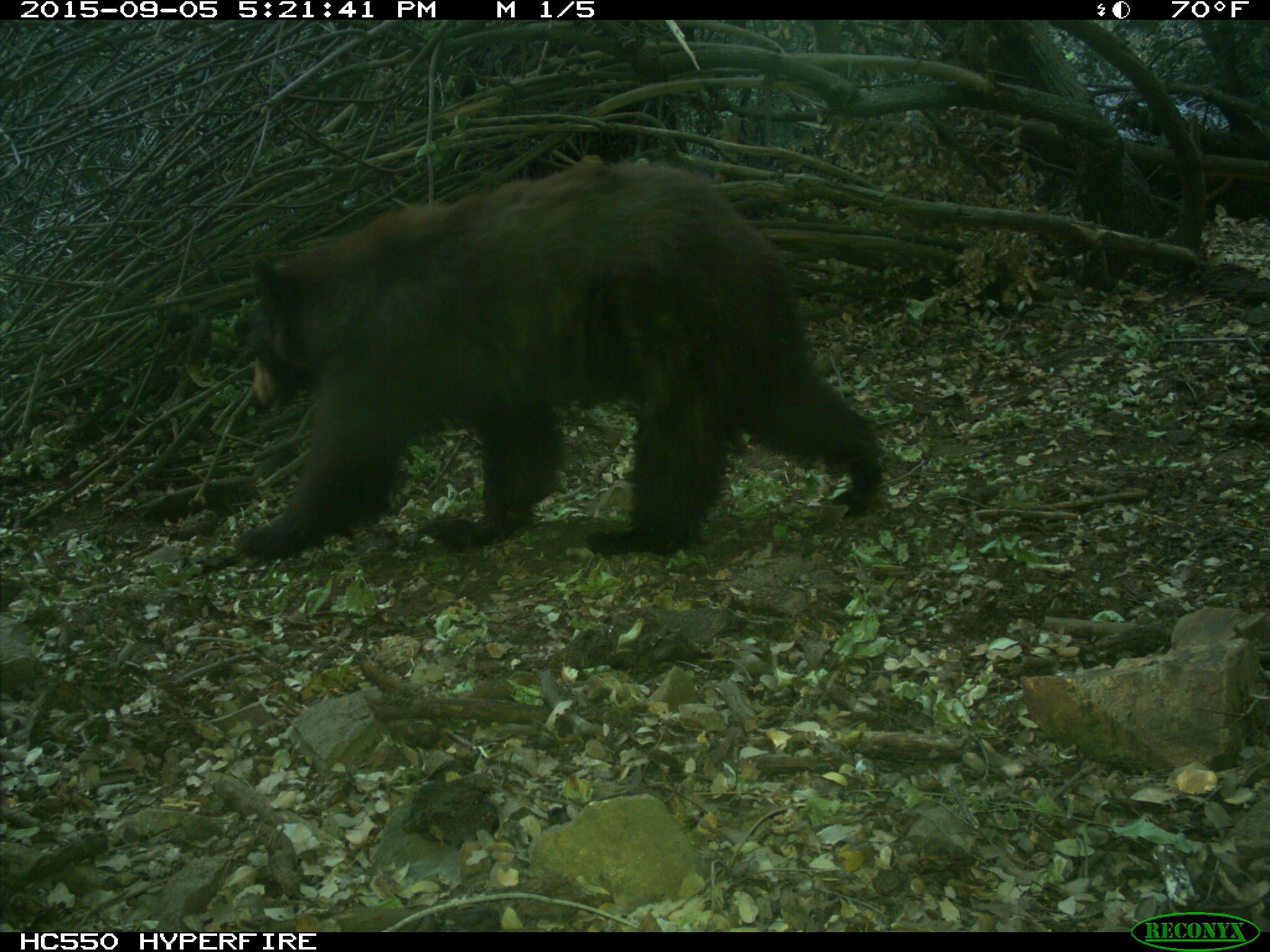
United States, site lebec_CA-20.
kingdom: Animalia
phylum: Chordata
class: Mammalia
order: Carnivora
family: Ursidae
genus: Ursus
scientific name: Ursus americanus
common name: american black bear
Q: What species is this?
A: Ursus americanus (american black bear).